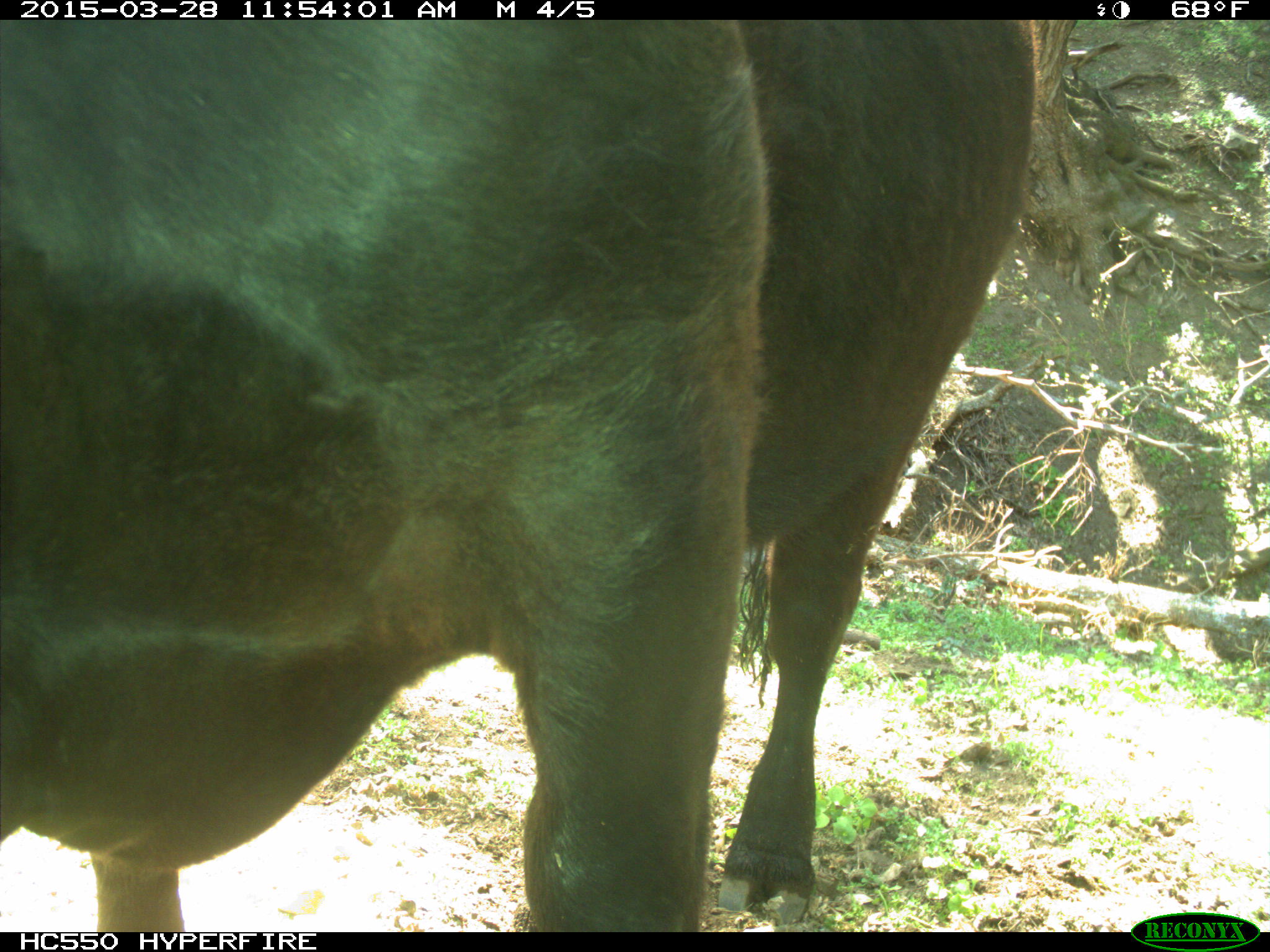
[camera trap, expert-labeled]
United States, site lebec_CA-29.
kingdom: Animalia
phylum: Chordata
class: Mammalia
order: Artiodactyla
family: Bovidae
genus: Bos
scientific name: Bos taurus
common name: domestic cow